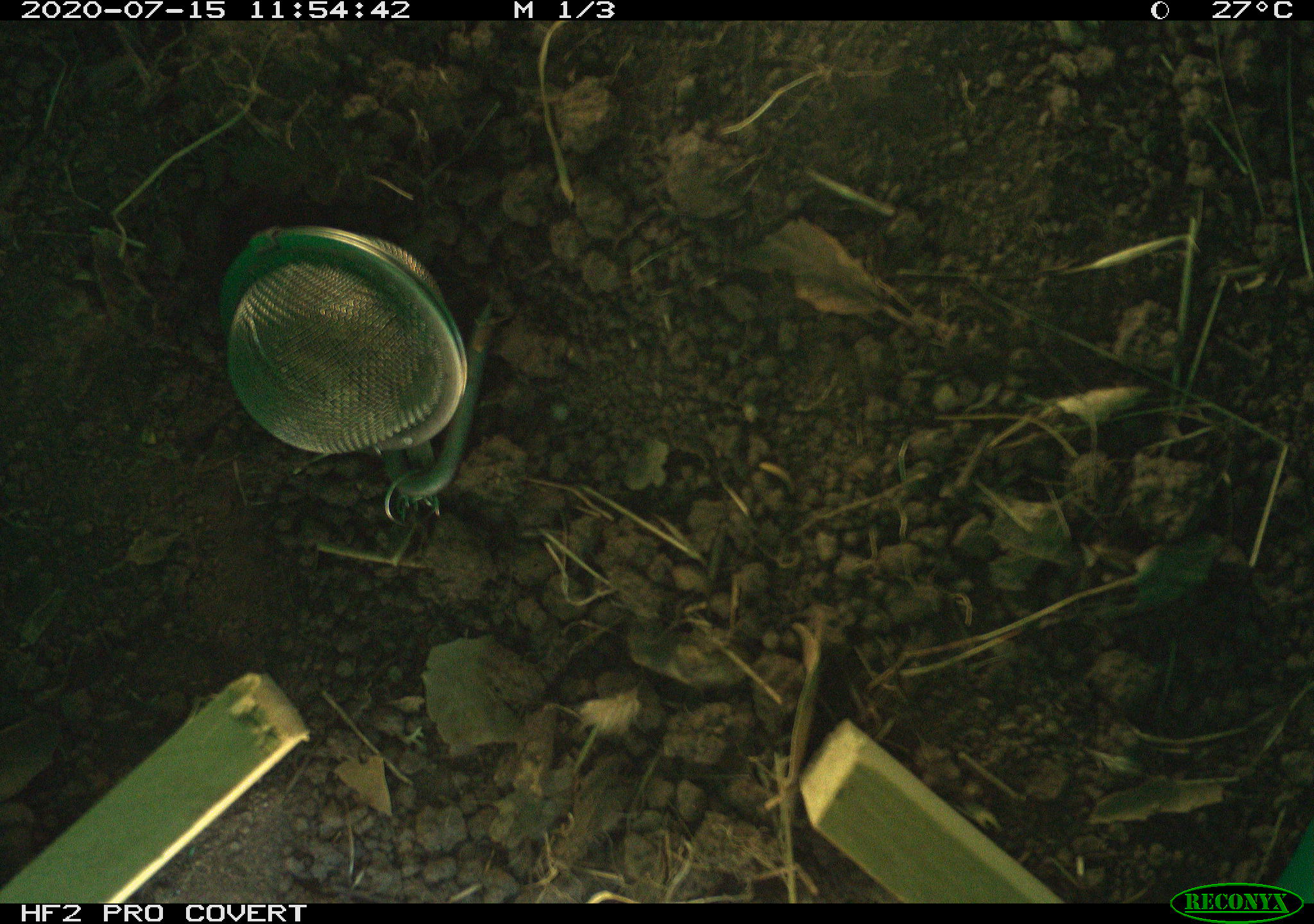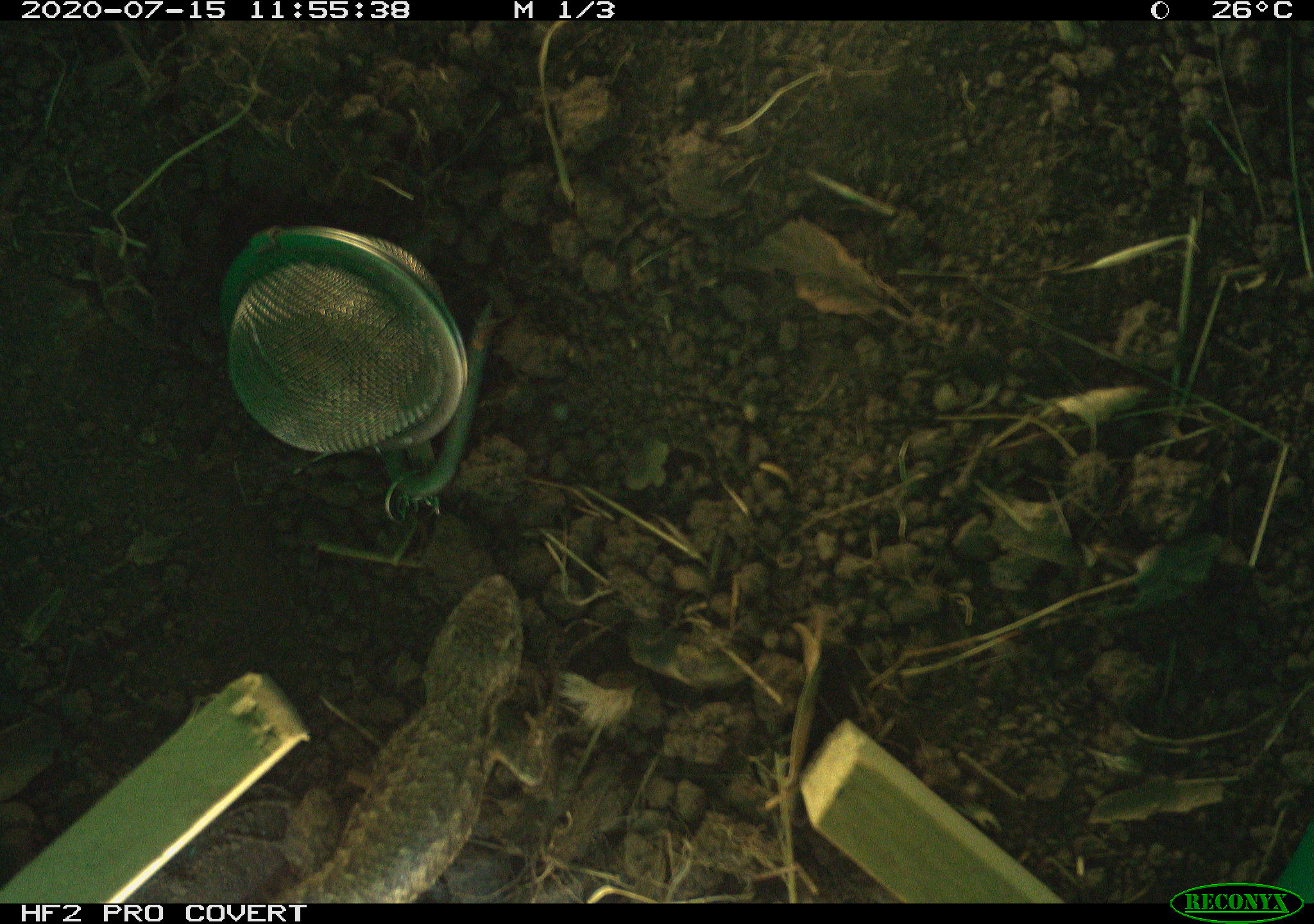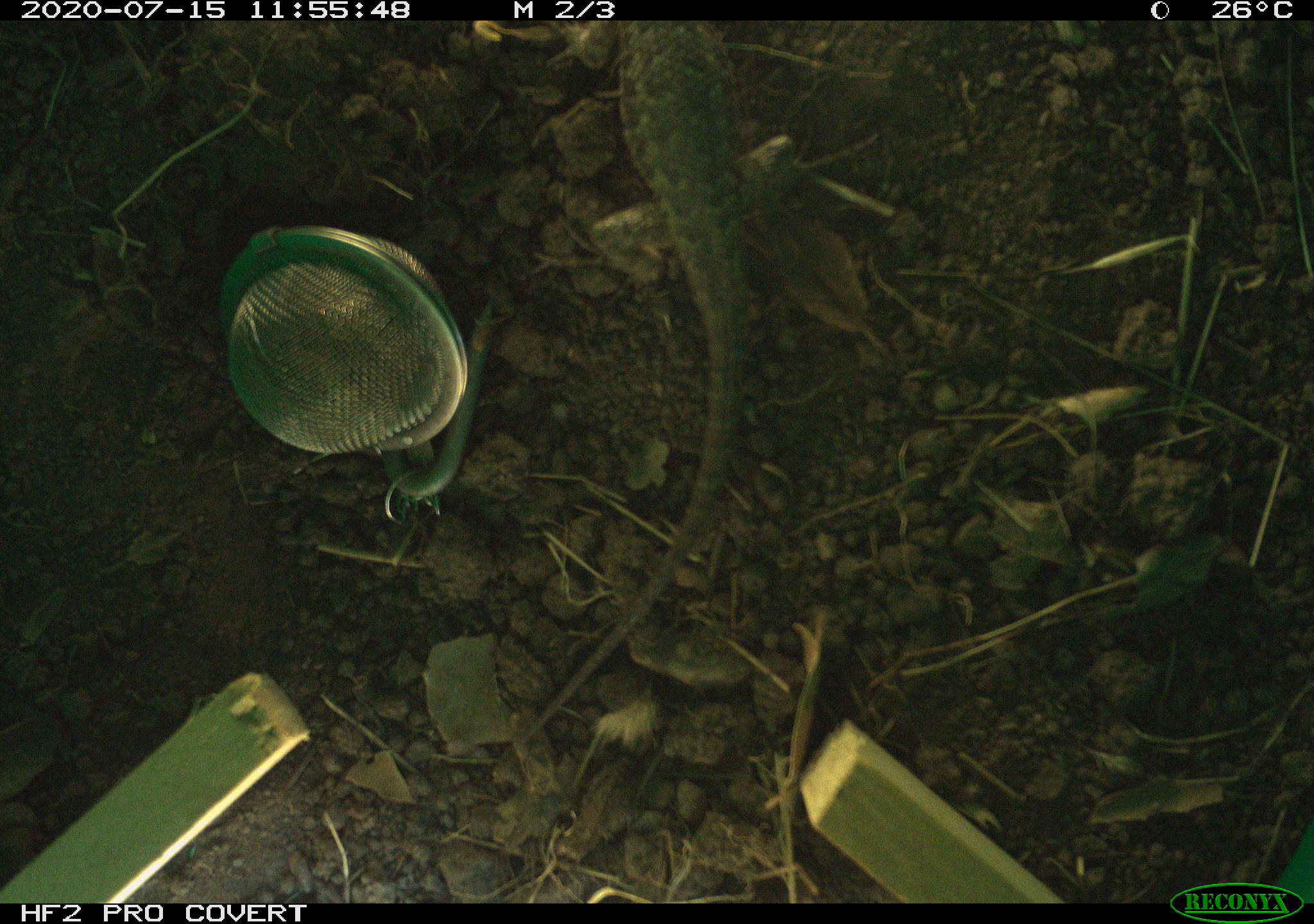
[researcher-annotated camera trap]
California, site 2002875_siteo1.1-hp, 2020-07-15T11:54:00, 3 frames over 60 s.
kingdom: Animalia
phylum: Chordata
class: Reptilia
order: Squamata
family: Phrynosomatidae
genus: Sceloporus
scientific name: Sceloporus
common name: spiny lizards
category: sceloporus species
Sceloporus species (spiny lizards) (Sceloporus).